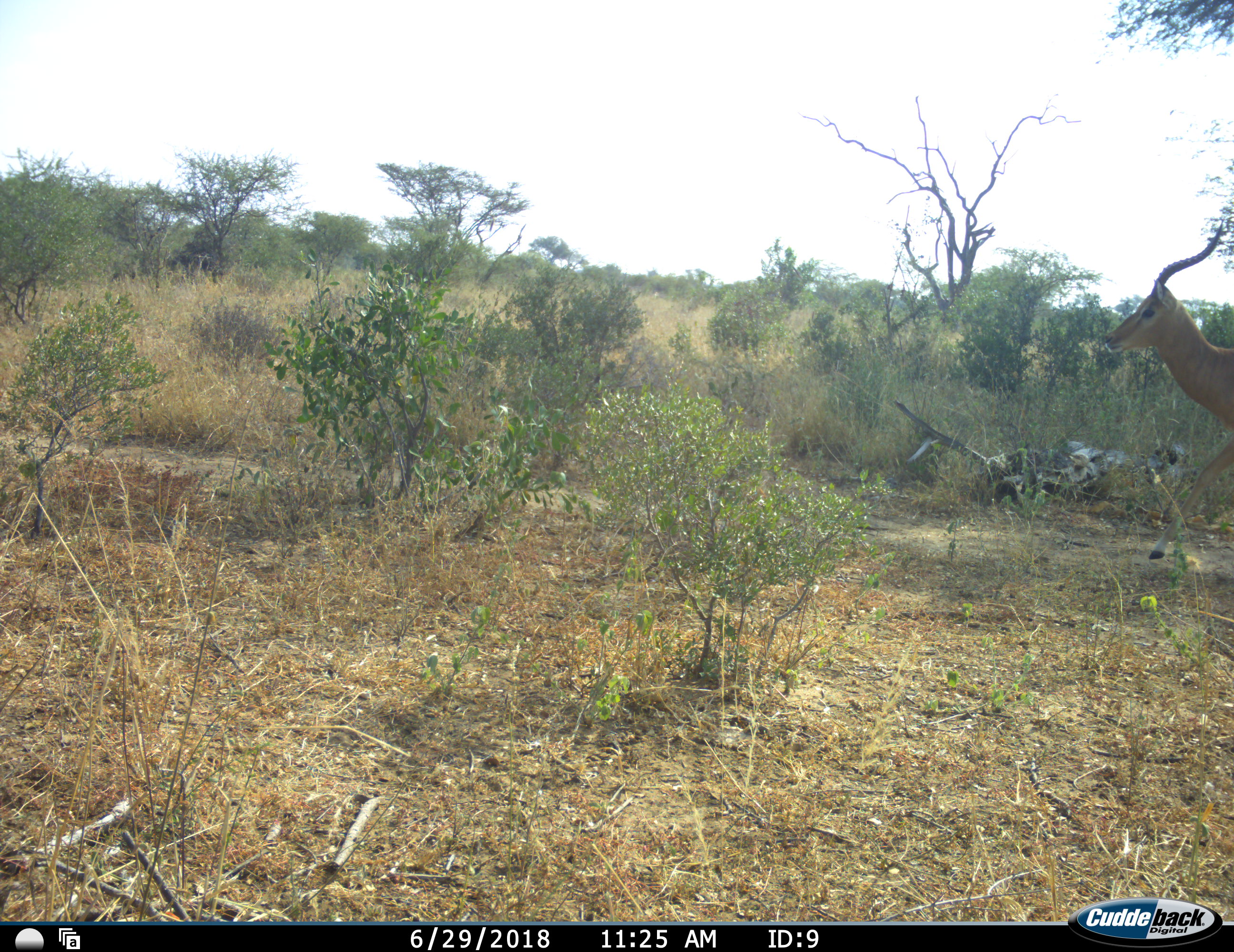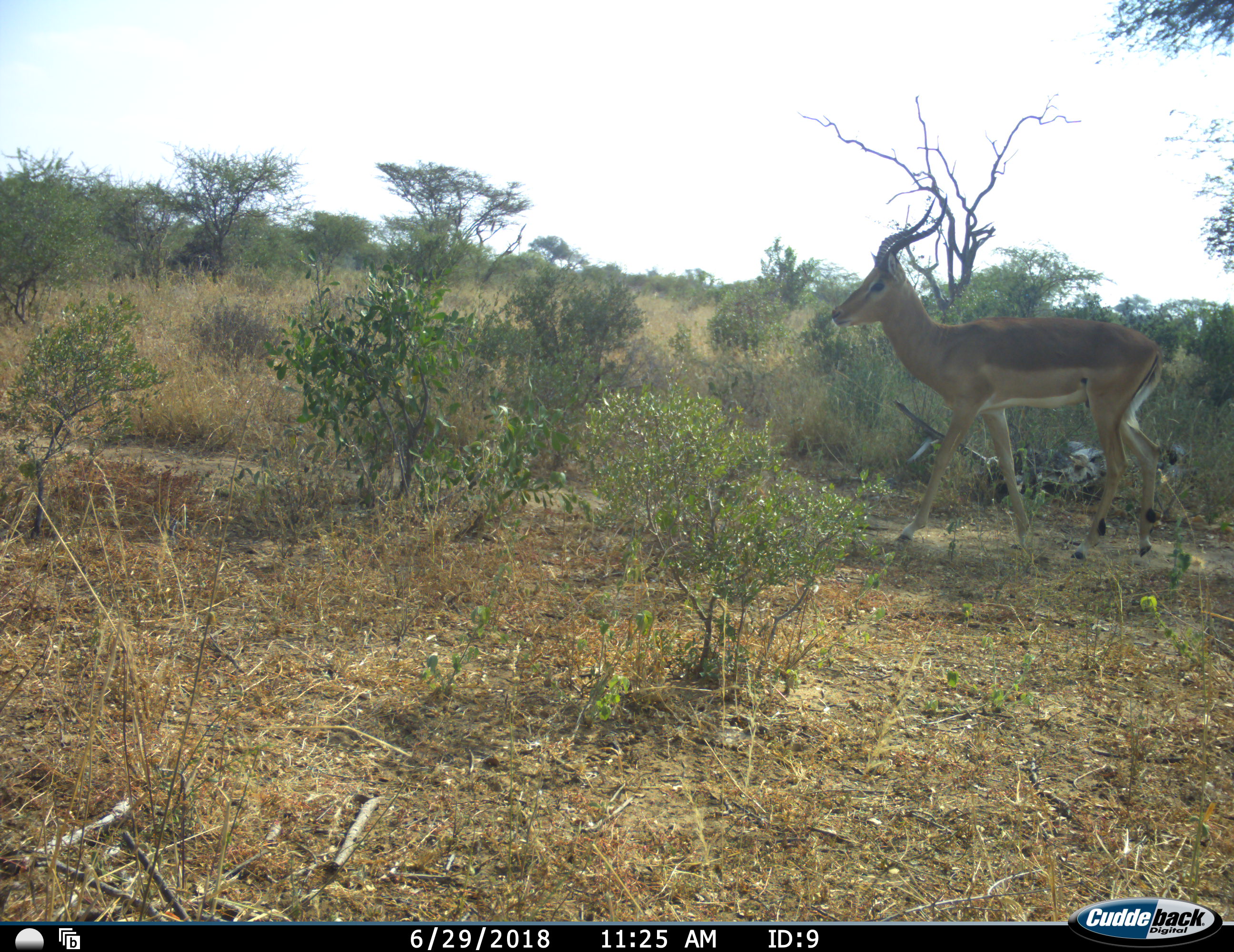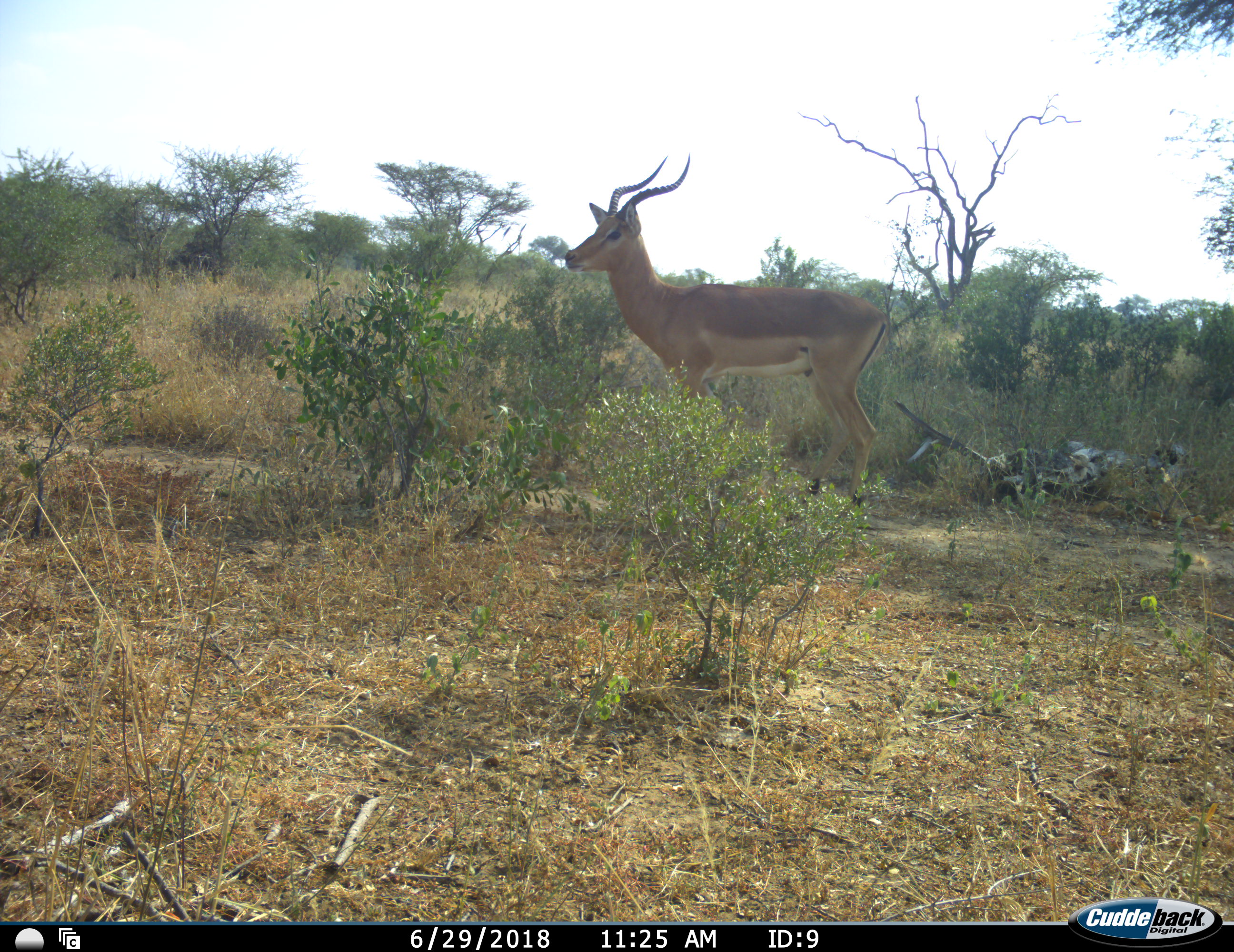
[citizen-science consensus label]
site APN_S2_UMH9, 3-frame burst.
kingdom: Animalia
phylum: Chordata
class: Mammalia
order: Artiodactyla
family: Bovidae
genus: Aepyceros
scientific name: Aepyceros melampus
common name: impala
Impala (Aepyceros melampus), count 1. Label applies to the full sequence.